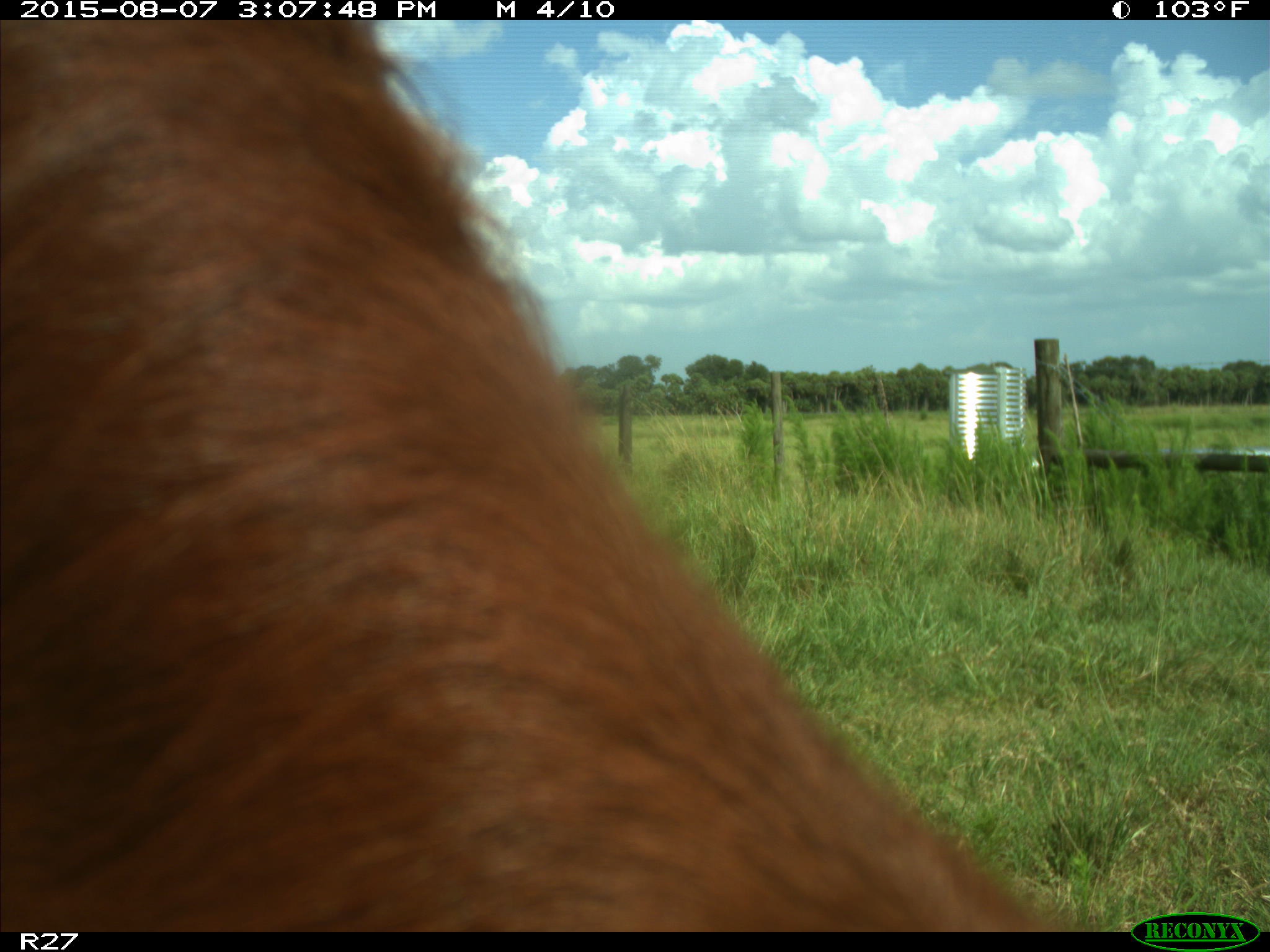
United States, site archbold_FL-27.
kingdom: Animalia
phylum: Chordata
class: Mammalia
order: Artiodactyla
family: Bovidae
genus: Bos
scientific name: Bos taurus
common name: domestic cow